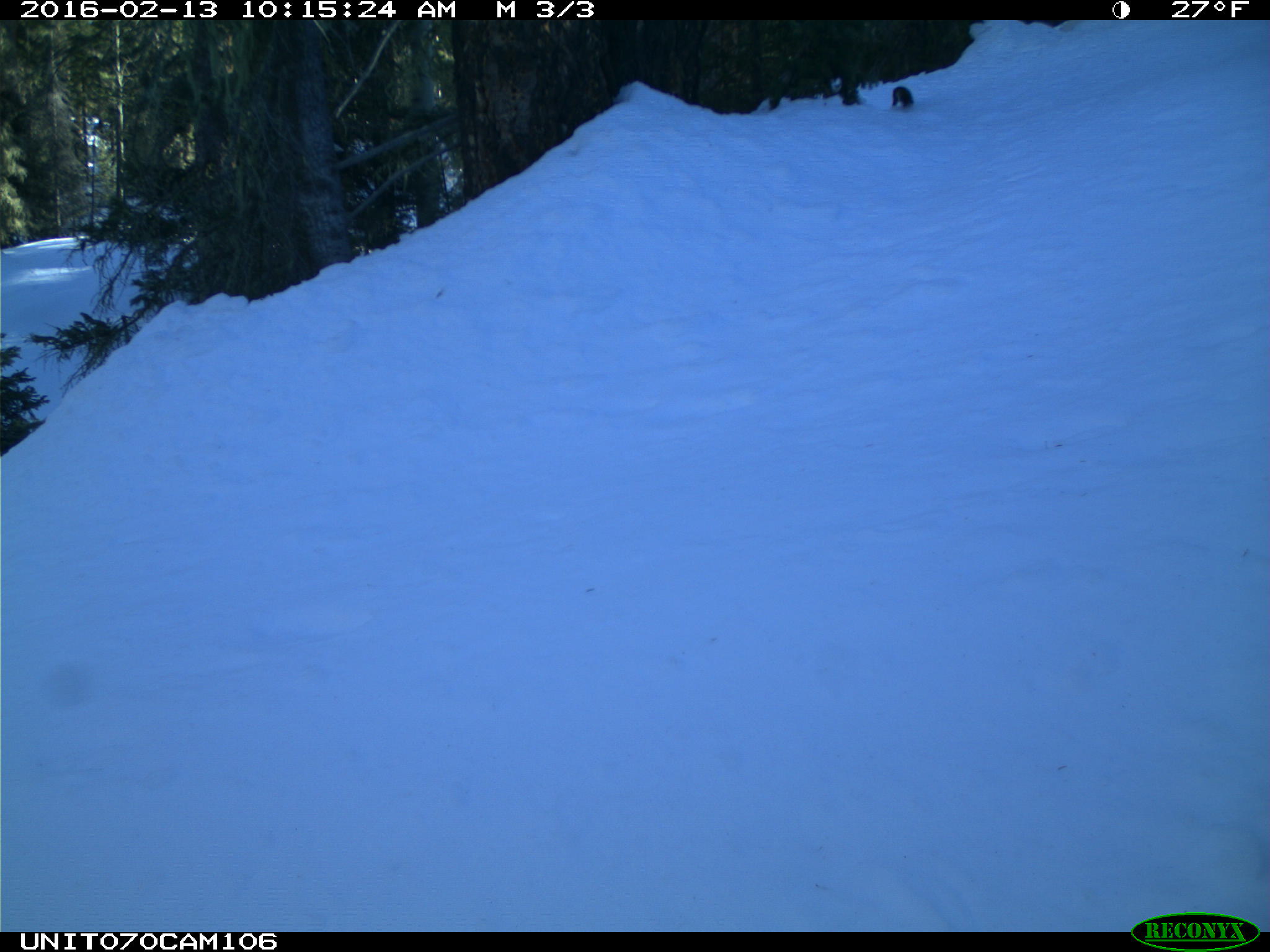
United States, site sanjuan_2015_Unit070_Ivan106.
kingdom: Animalia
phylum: Chordata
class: Mammalia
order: Rodentia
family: Sciuridae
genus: Tamiasciurus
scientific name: Tamiasciurus hudsonicus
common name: american red squirrel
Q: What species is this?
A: Tamiasciurus hudsonicus (american red squirrel).